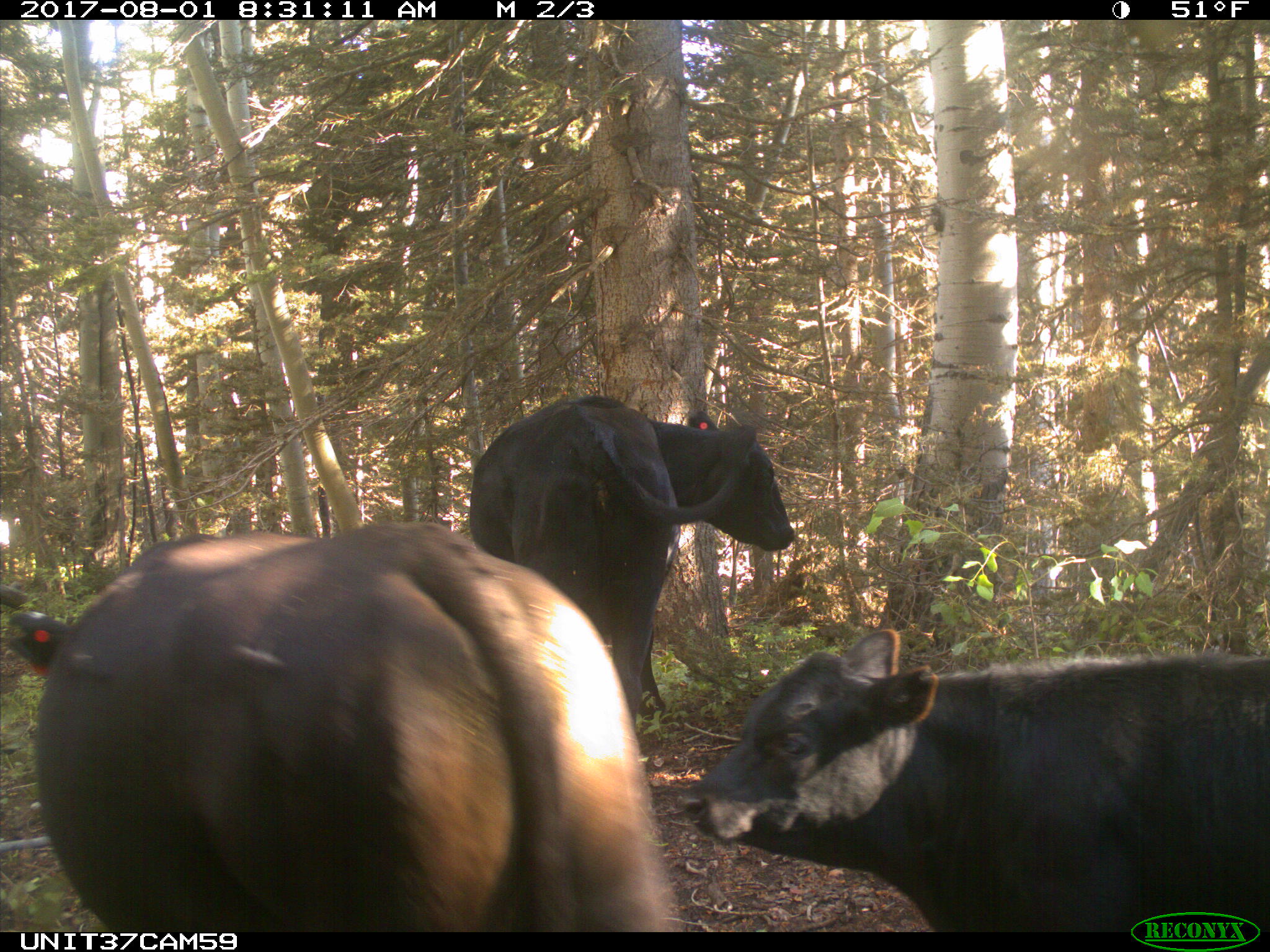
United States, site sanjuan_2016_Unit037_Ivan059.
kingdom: Animalia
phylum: Chordata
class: Mammalia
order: Artiodactyla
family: Bovidae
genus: Bos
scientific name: Bos taurus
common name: domestic cow